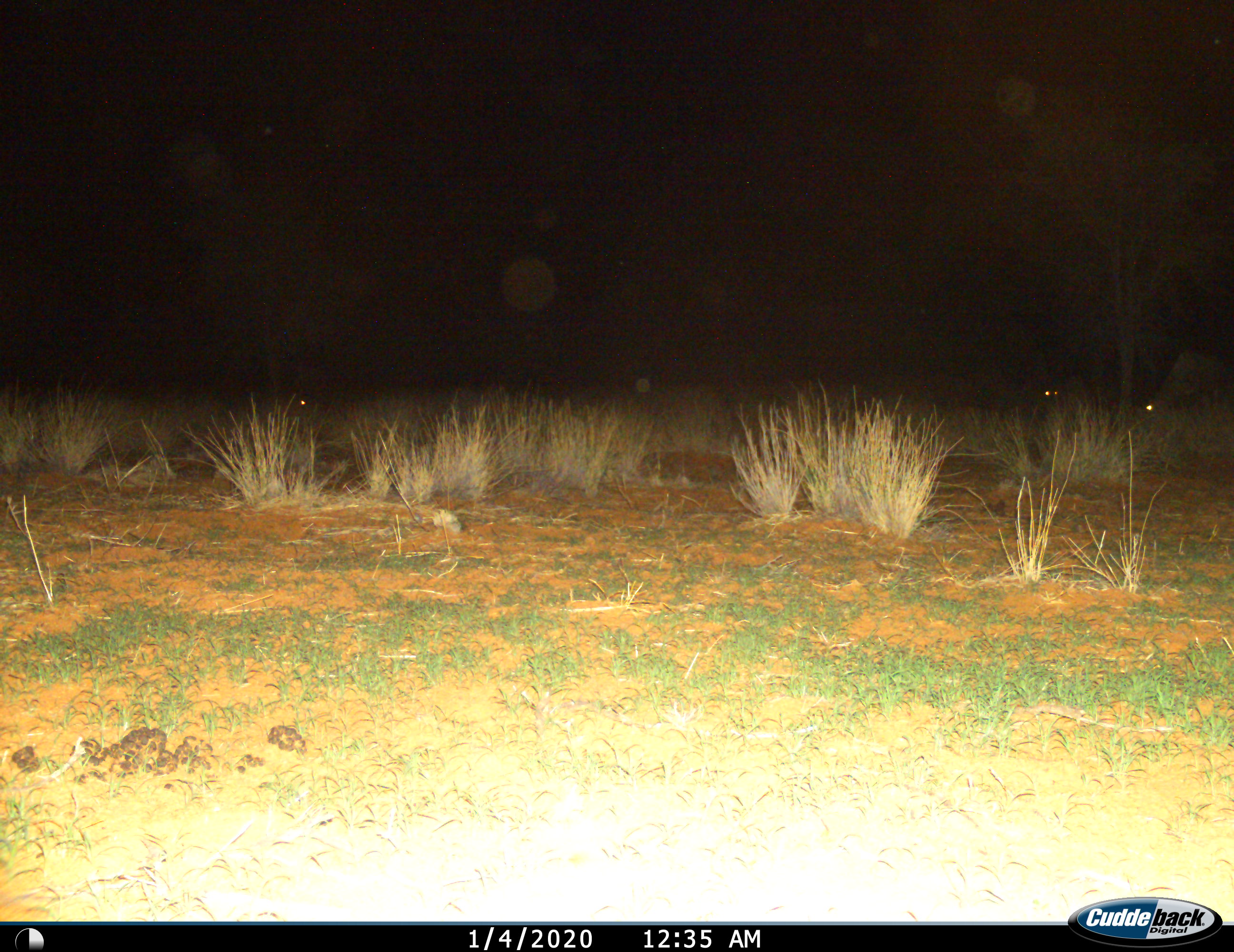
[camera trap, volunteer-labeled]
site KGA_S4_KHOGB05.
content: unidentified animal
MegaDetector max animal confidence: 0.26